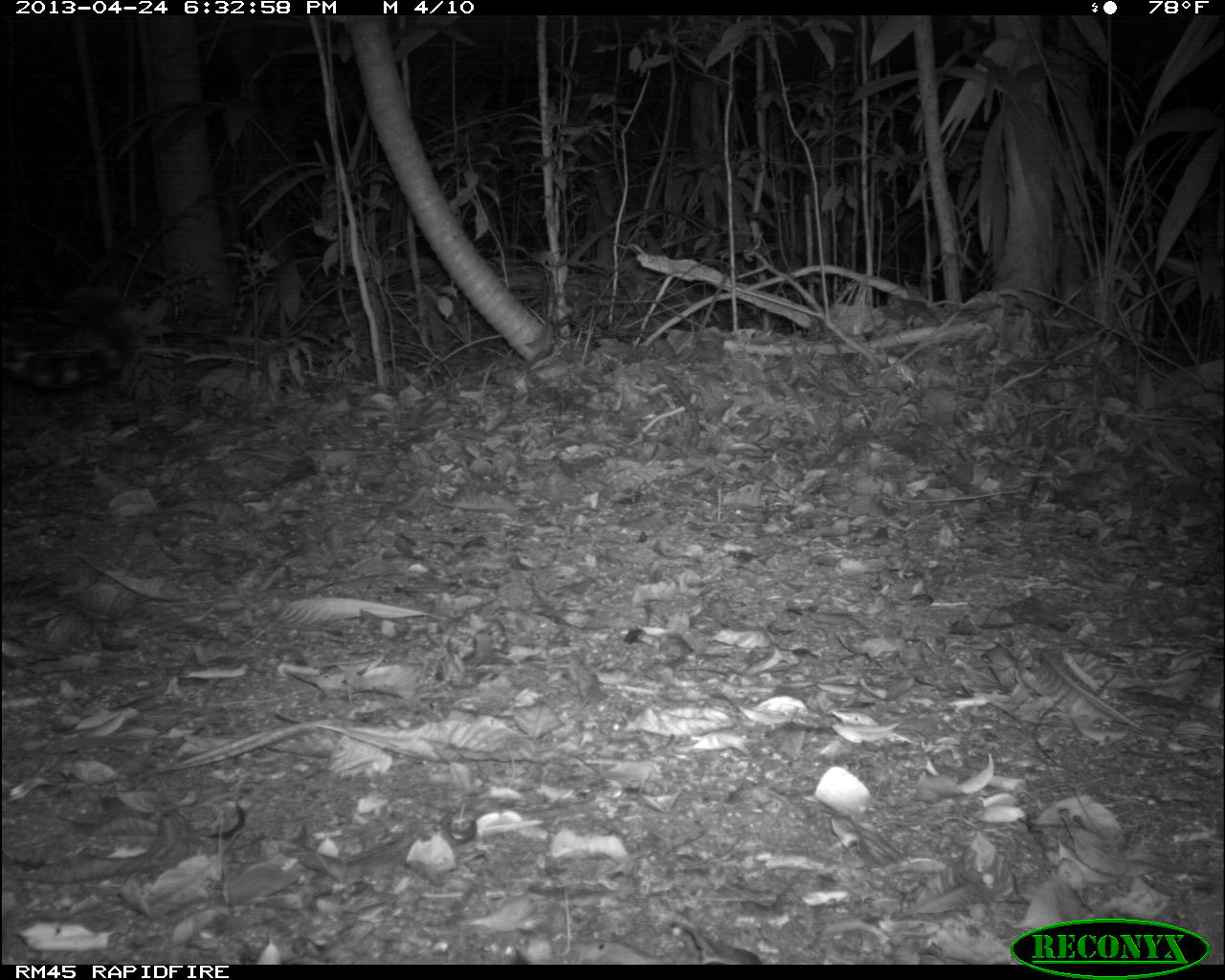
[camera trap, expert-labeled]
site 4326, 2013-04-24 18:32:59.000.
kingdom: Animalia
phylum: Chordata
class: Mammalia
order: Carnivora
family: Felidae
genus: Panthera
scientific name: Panthera onca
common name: jaguar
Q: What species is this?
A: Panthera onca (jaguar).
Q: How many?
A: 1.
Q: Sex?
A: Male.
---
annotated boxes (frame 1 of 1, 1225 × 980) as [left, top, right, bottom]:
panthera onca: [1, 276, 125, 394]